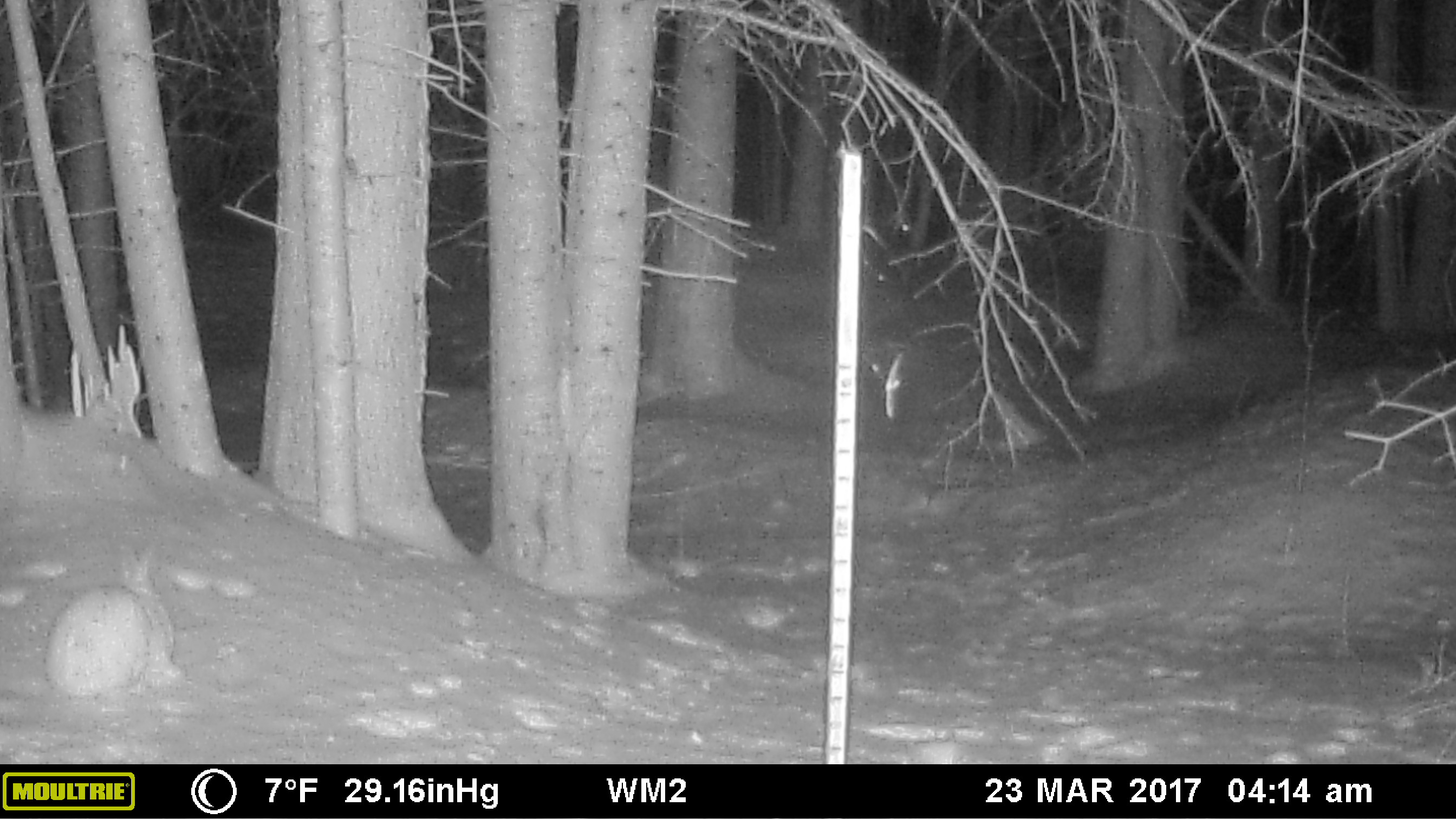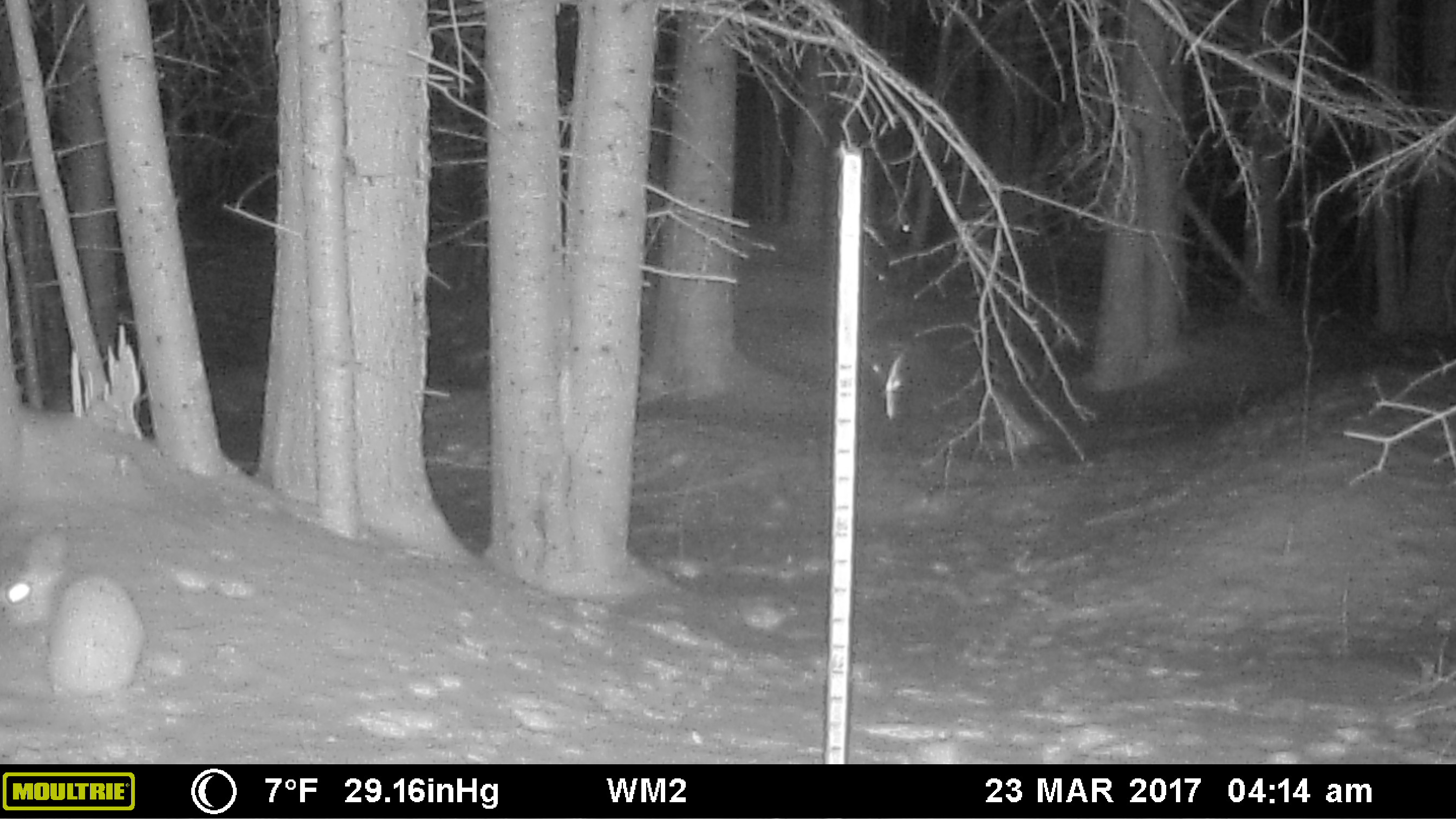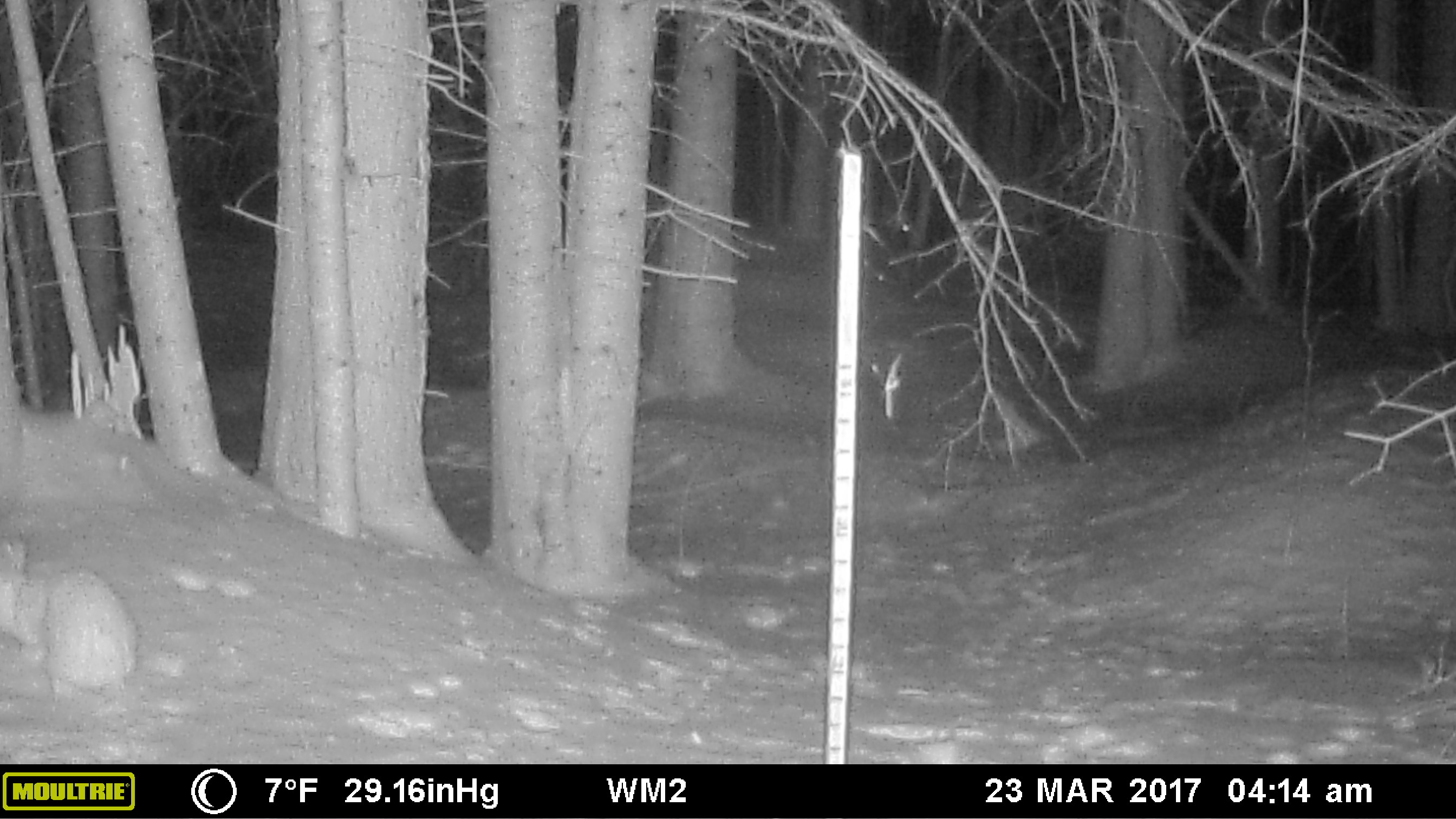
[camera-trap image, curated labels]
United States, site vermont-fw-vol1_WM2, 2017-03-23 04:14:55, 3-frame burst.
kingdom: Animalia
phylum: Chordata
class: Mammalia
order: Lagomorpha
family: Leporidae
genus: Lepus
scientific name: Lepus americanus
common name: snowshoe hare